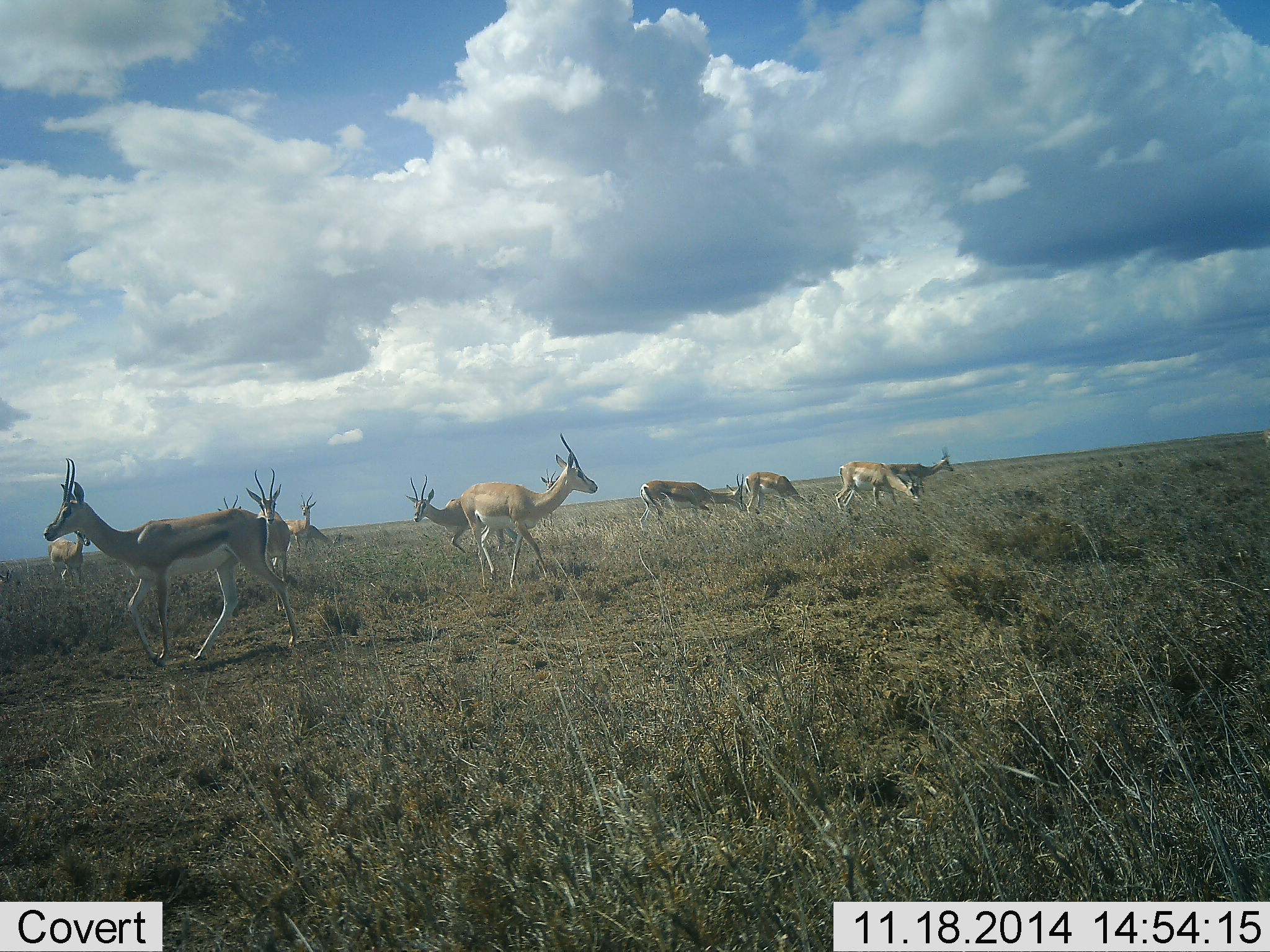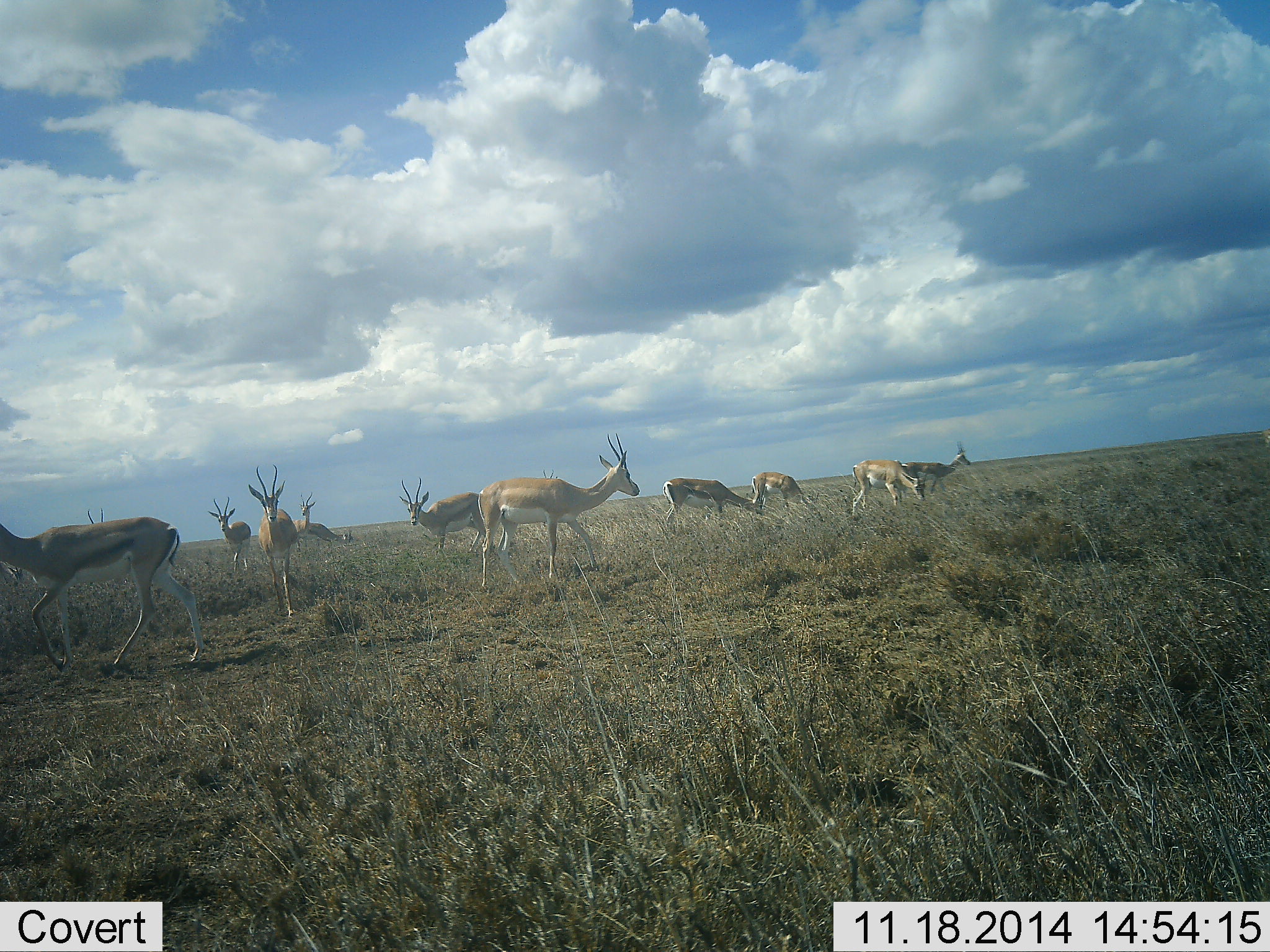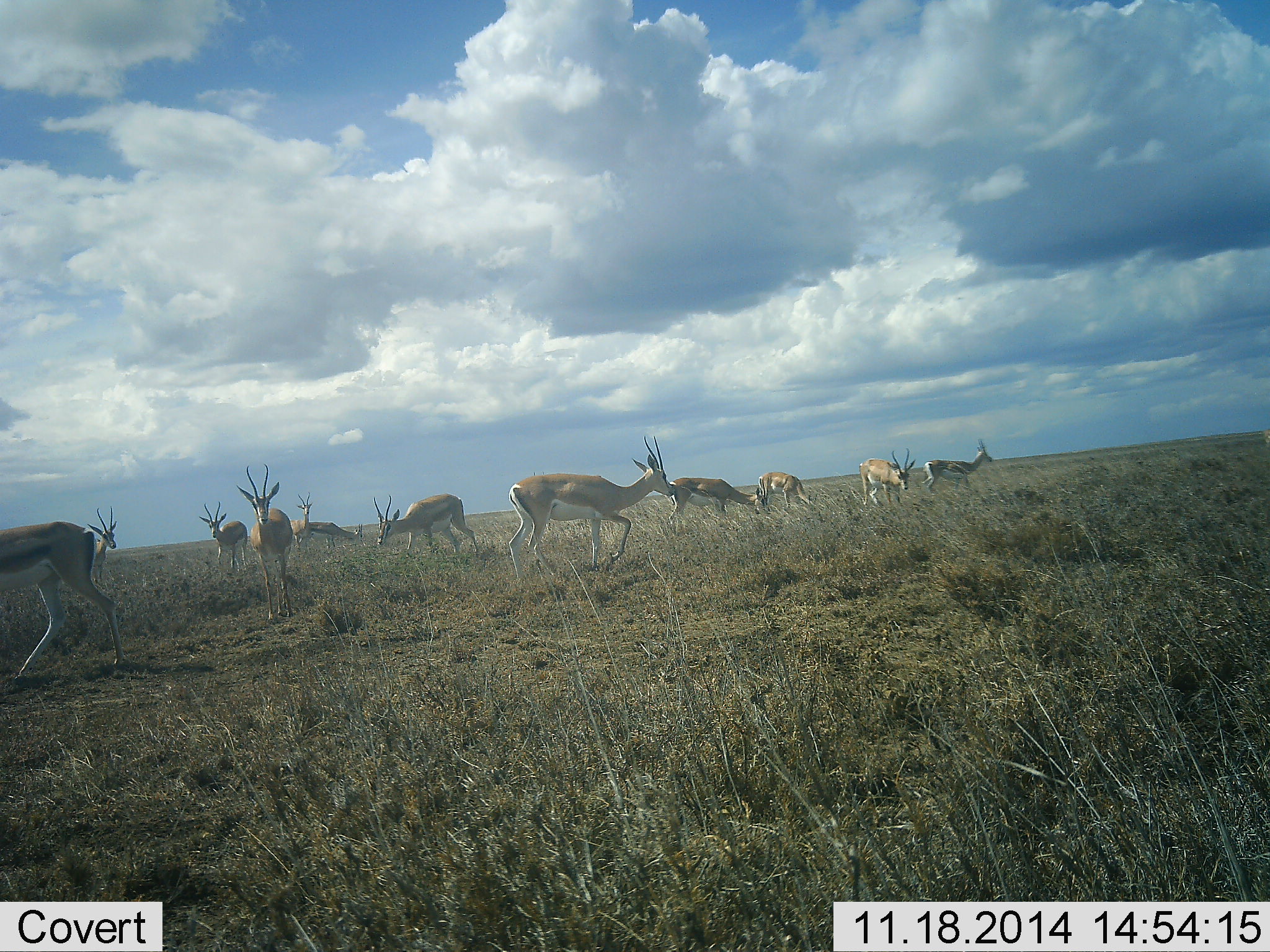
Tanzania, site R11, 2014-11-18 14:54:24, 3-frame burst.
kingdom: Animalia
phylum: Chordata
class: Mammalia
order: Artiodactyla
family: Bovidae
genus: Nanger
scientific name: Nanger granti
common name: grant's gazelle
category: gazellegrants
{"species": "gazellegrants (grant's gazelle) (Nanger granti)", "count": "10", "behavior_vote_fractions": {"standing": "53%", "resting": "0%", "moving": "93%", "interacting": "0%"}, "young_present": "0%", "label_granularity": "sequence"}